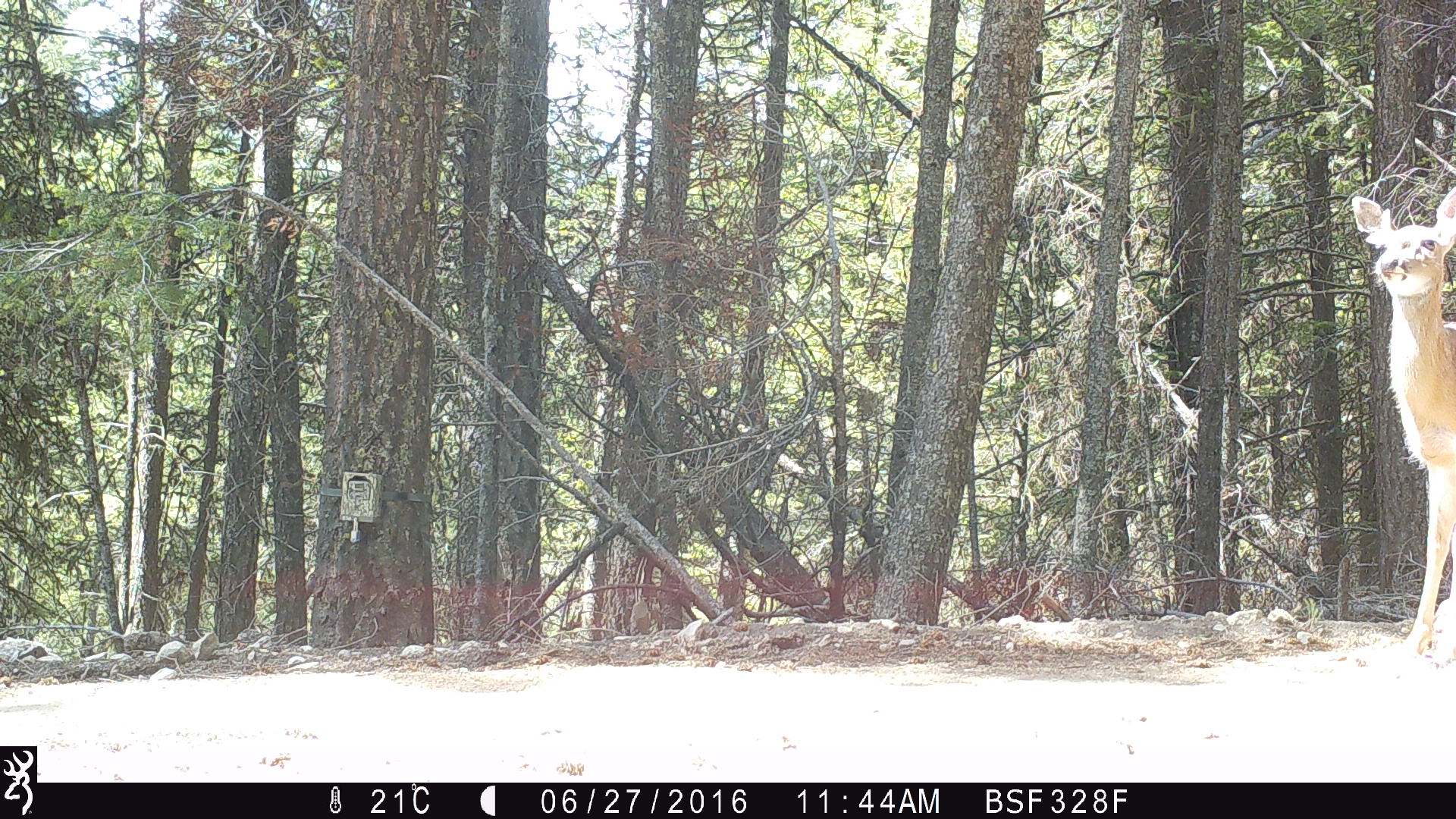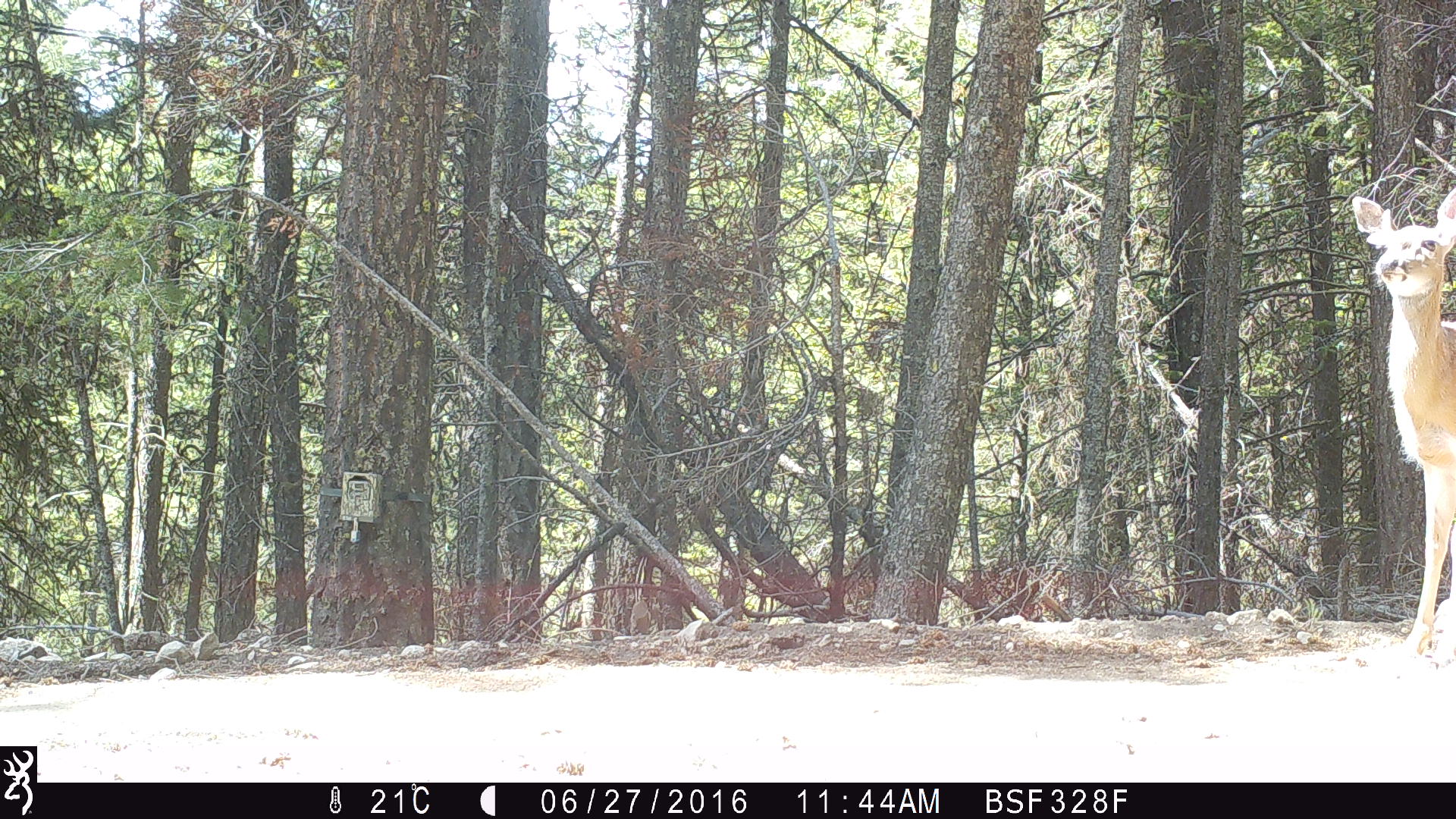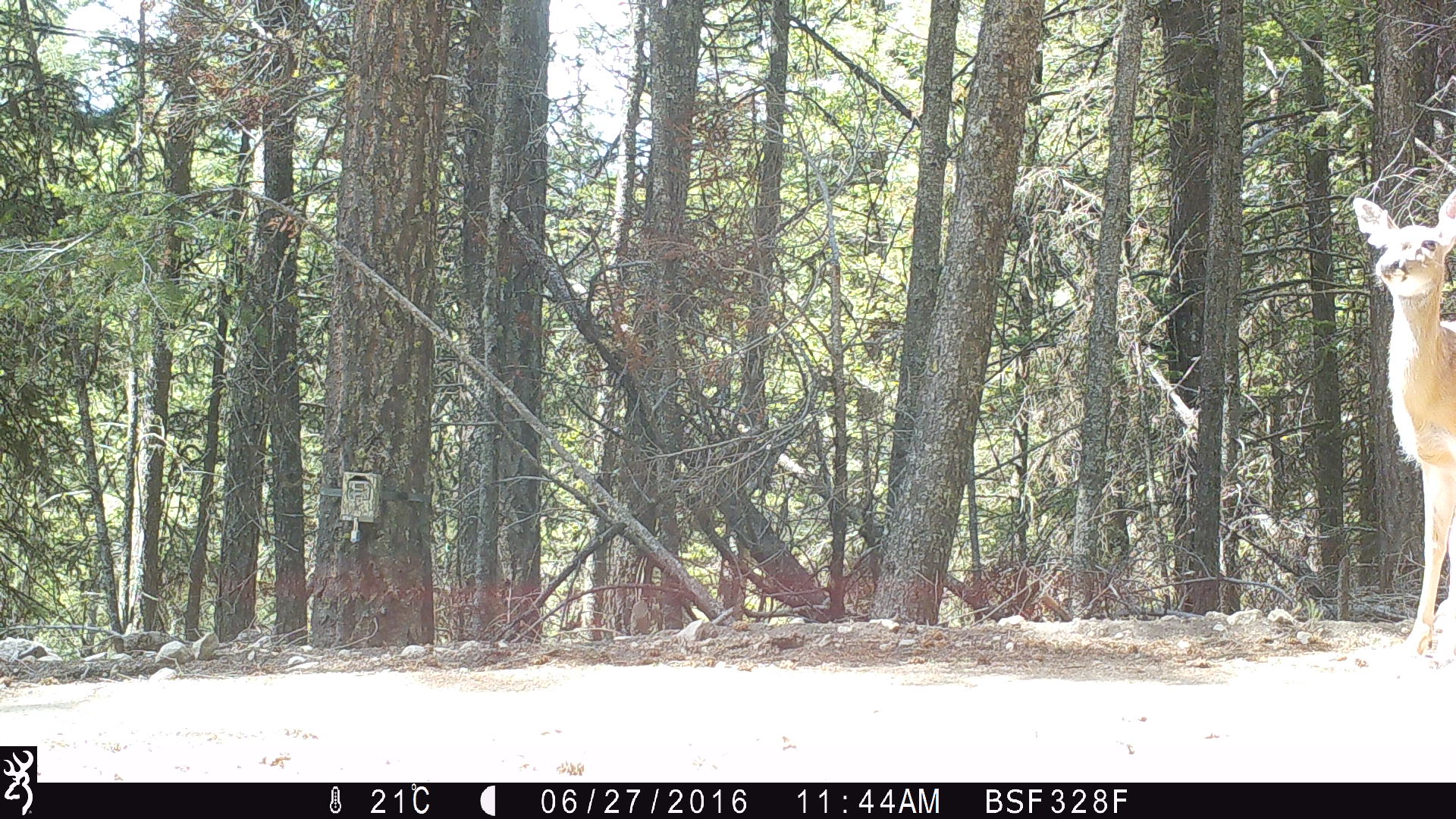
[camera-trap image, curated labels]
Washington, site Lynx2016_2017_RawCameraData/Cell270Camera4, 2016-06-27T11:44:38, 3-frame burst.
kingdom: Animalia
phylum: Chordata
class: Mammalia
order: Artiodactyla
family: Cervidae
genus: Odocoileus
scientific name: Odocoileus virginianus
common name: white-tailed deer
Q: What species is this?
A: Odocoileus virginianus (white-tailed deer).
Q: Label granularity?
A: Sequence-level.